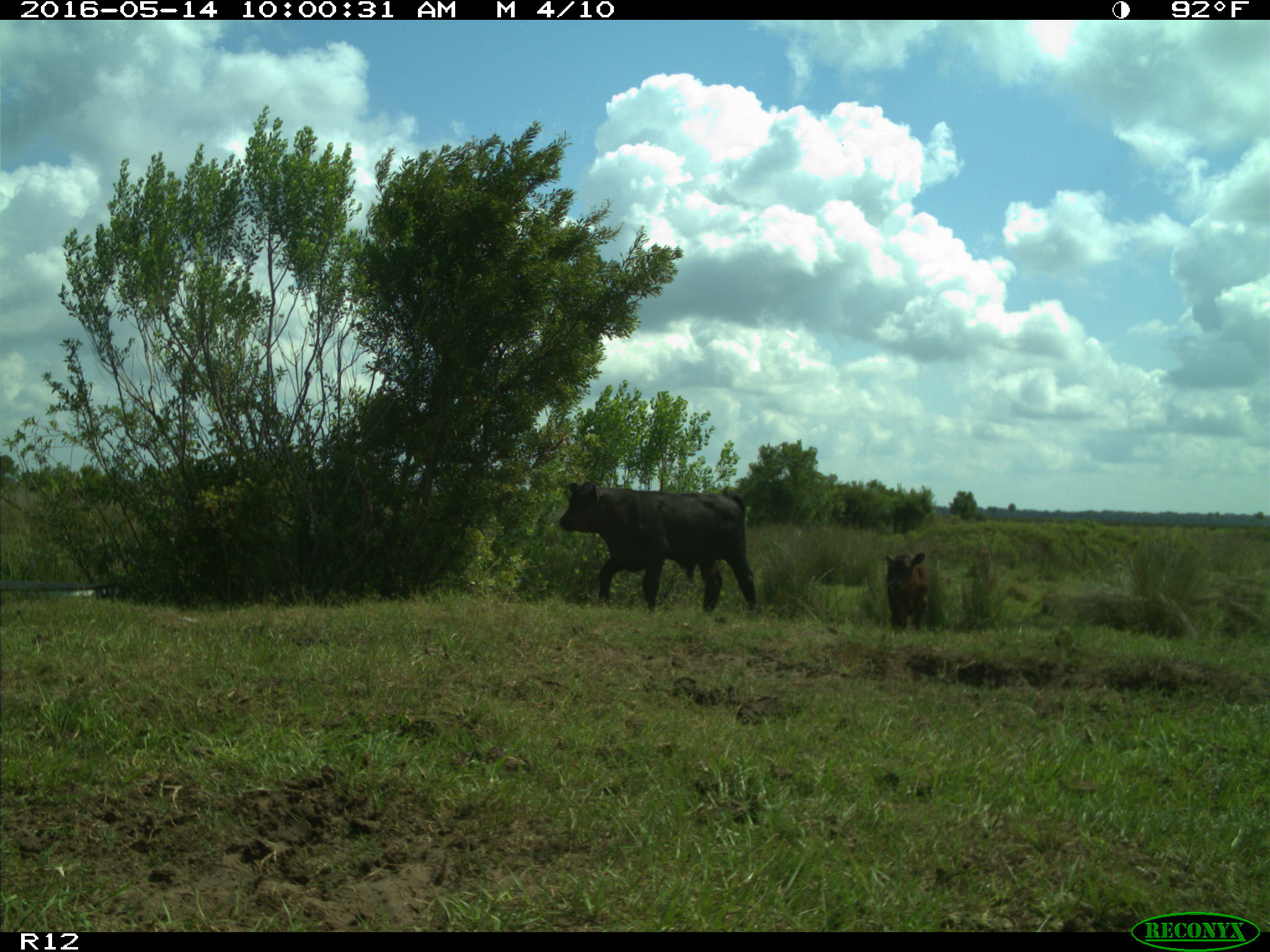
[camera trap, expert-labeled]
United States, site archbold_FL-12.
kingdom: Animalia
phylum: Chordata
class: Mammalia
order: Artiodactyla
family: Bovidae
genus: Bos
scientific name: Bos taurus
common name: domestic cow